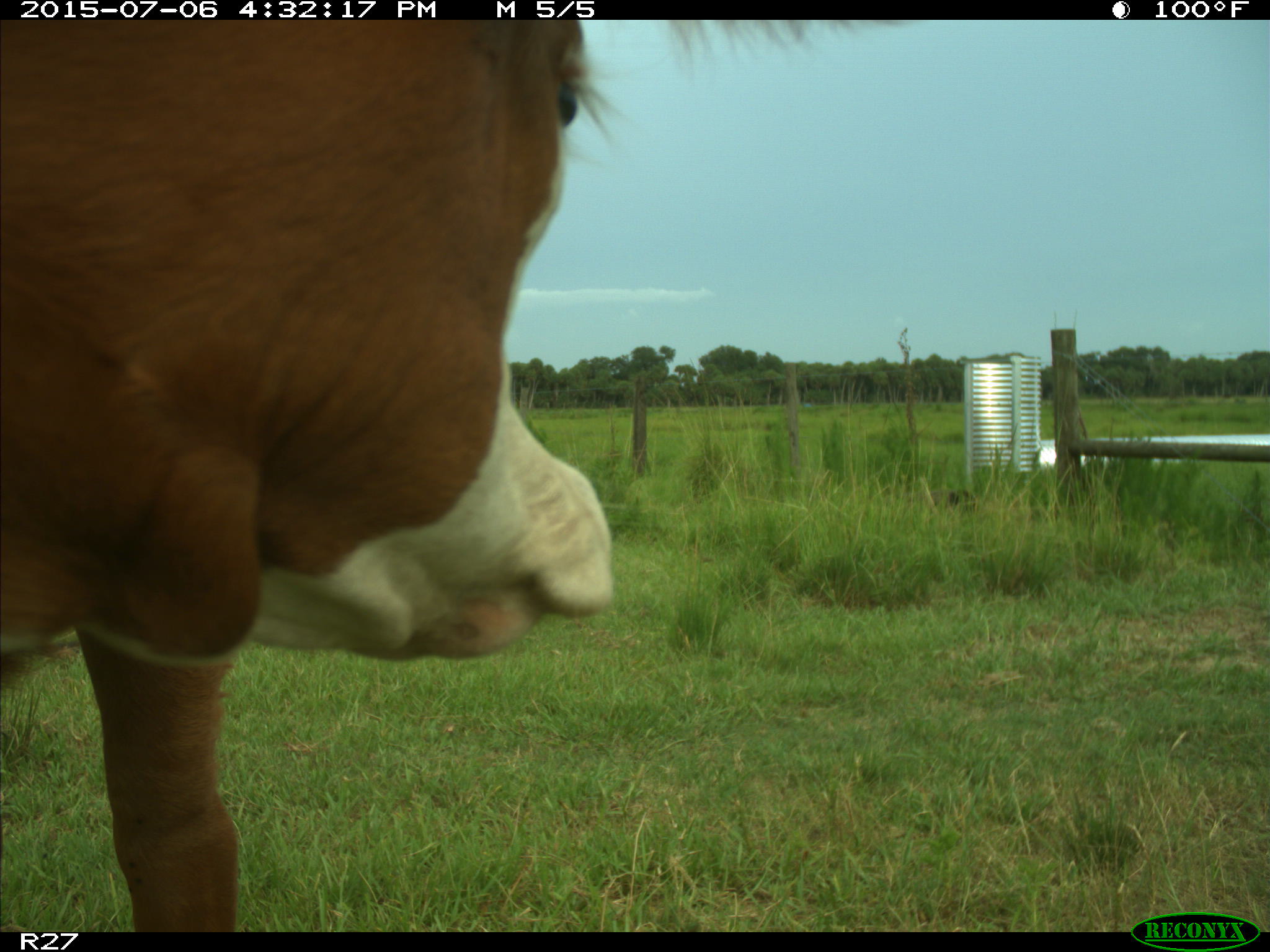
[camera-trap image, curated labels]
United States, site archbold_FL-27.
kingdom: Animalia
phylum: Chordata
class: Mammalia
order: Artiodactyla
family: Bovidae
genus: Bos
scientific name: Bos taurus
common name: domestic cow